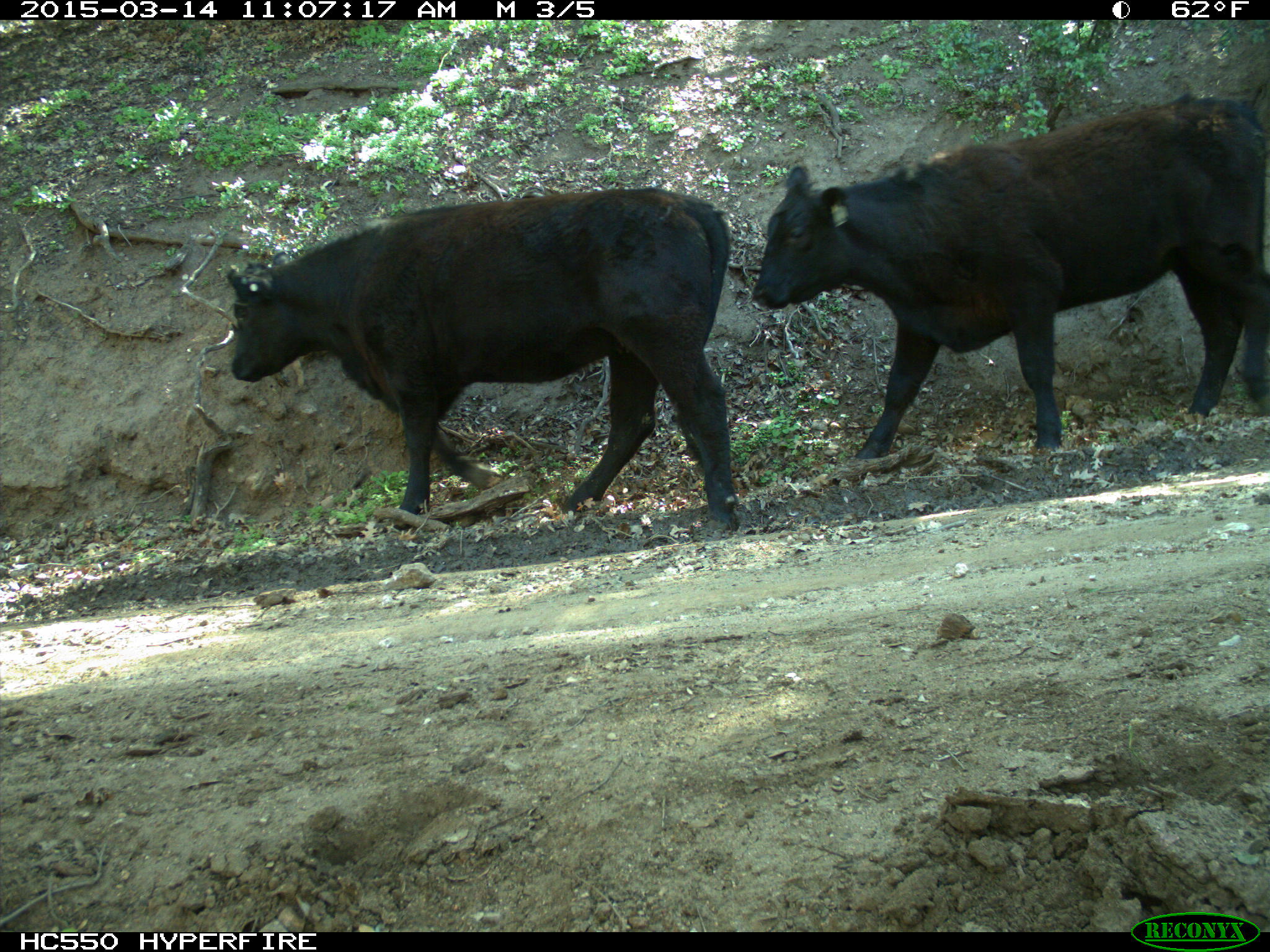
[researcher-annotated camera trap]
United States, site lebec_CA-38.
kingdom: Animalia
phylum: Chordata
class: Mammalia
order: Artiodactyla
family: Bovidae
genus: Bos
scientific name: Bos taurus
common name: domestic cow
Bos taurus (domestic cow).